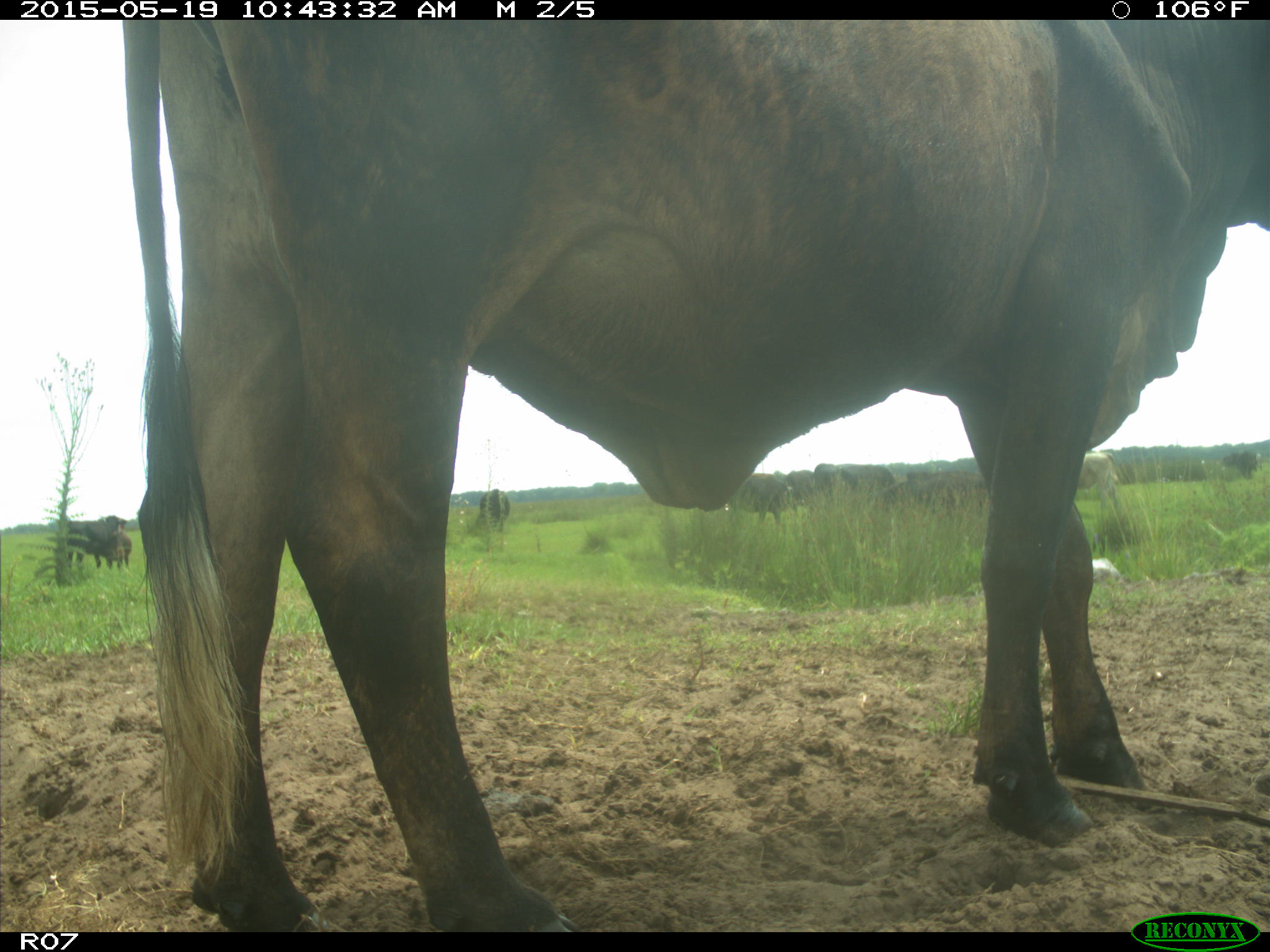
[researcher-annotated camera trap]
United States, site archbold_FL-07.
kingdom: Animalia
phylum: Chordata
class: Mammalia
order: Artiodactyla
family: Bovidae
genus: Bos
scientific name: Bos taurus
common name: domestic cow